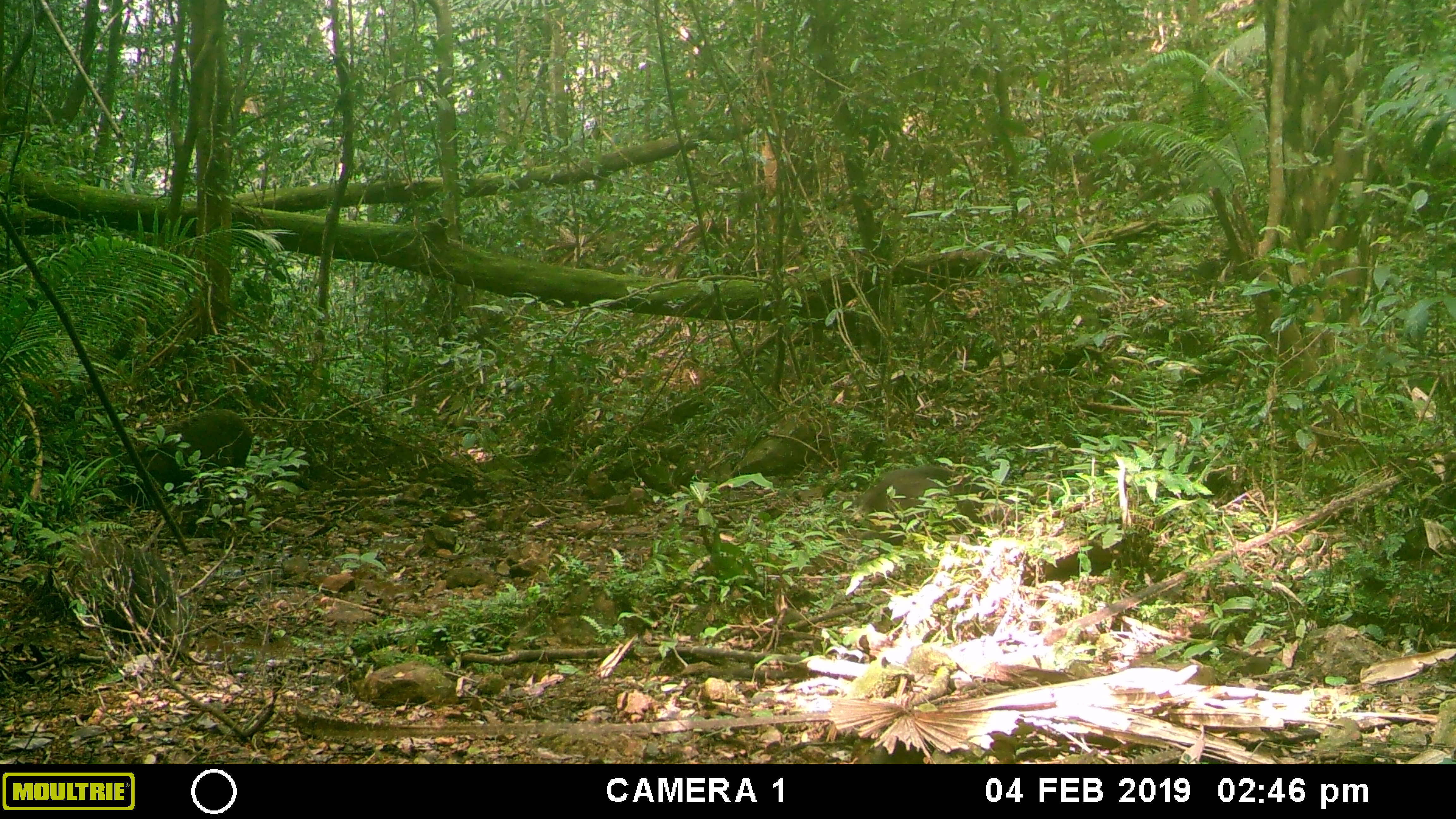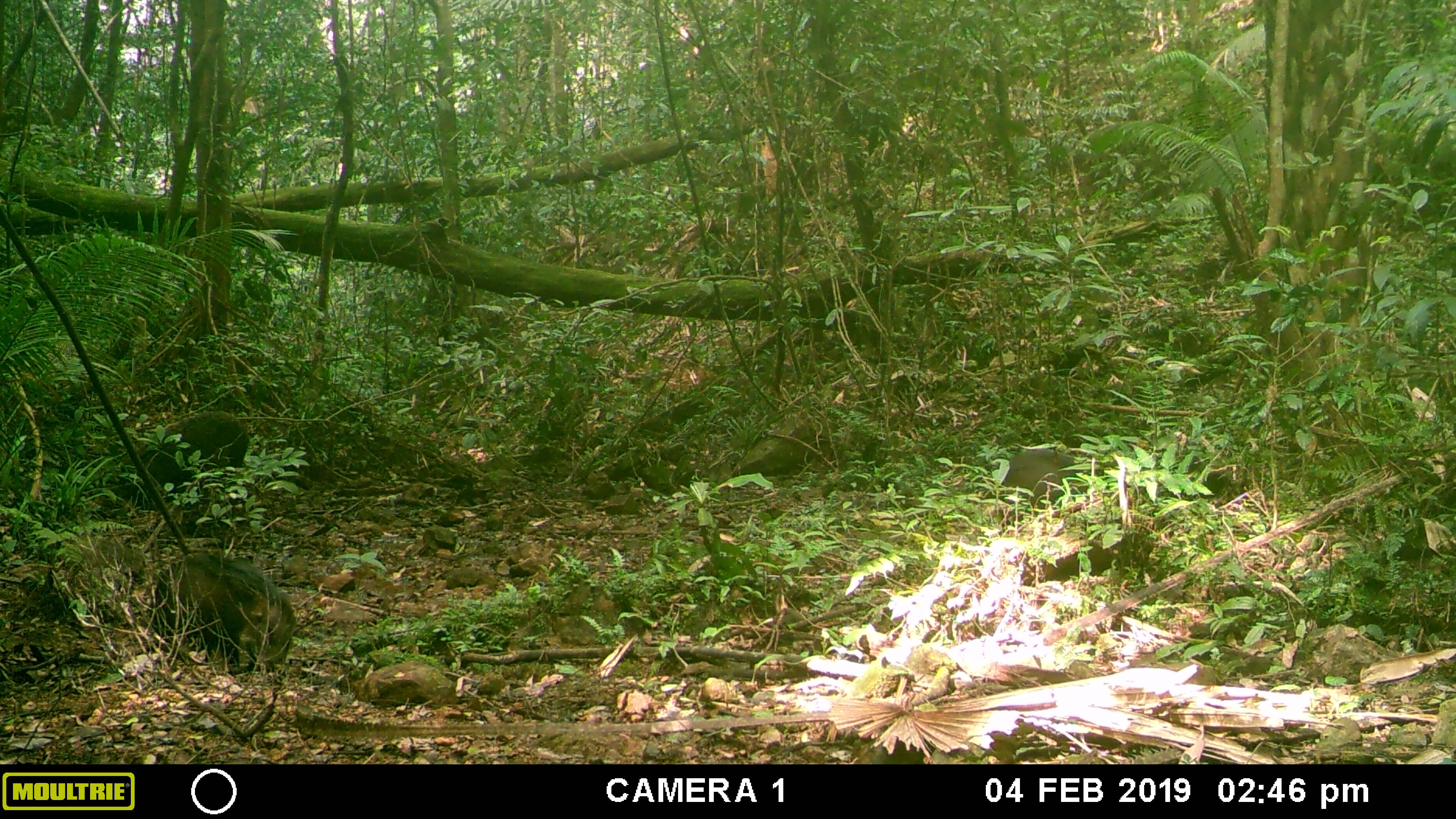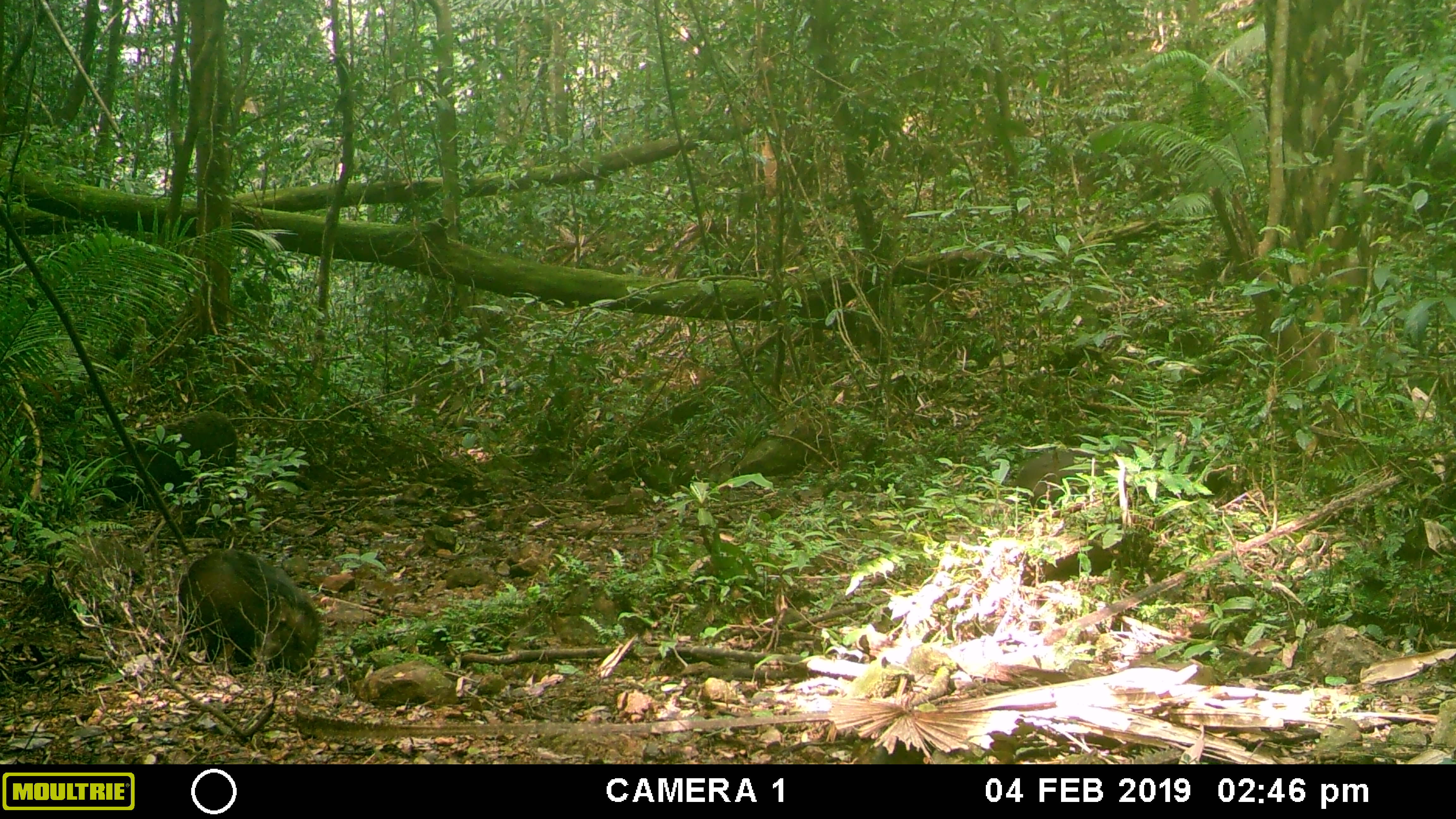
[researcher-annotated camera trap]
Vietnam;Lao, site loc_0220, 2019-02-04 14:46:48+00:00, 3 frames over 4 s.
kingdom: Animalia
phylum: Chordata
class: Mammalia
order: Artiodactyla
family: Suidae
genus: Sus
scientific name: Sus scrofa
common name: eurasian wild pig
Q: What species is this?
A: Eurasian wild pig (Sus scrofa).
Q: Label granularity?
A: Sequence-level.